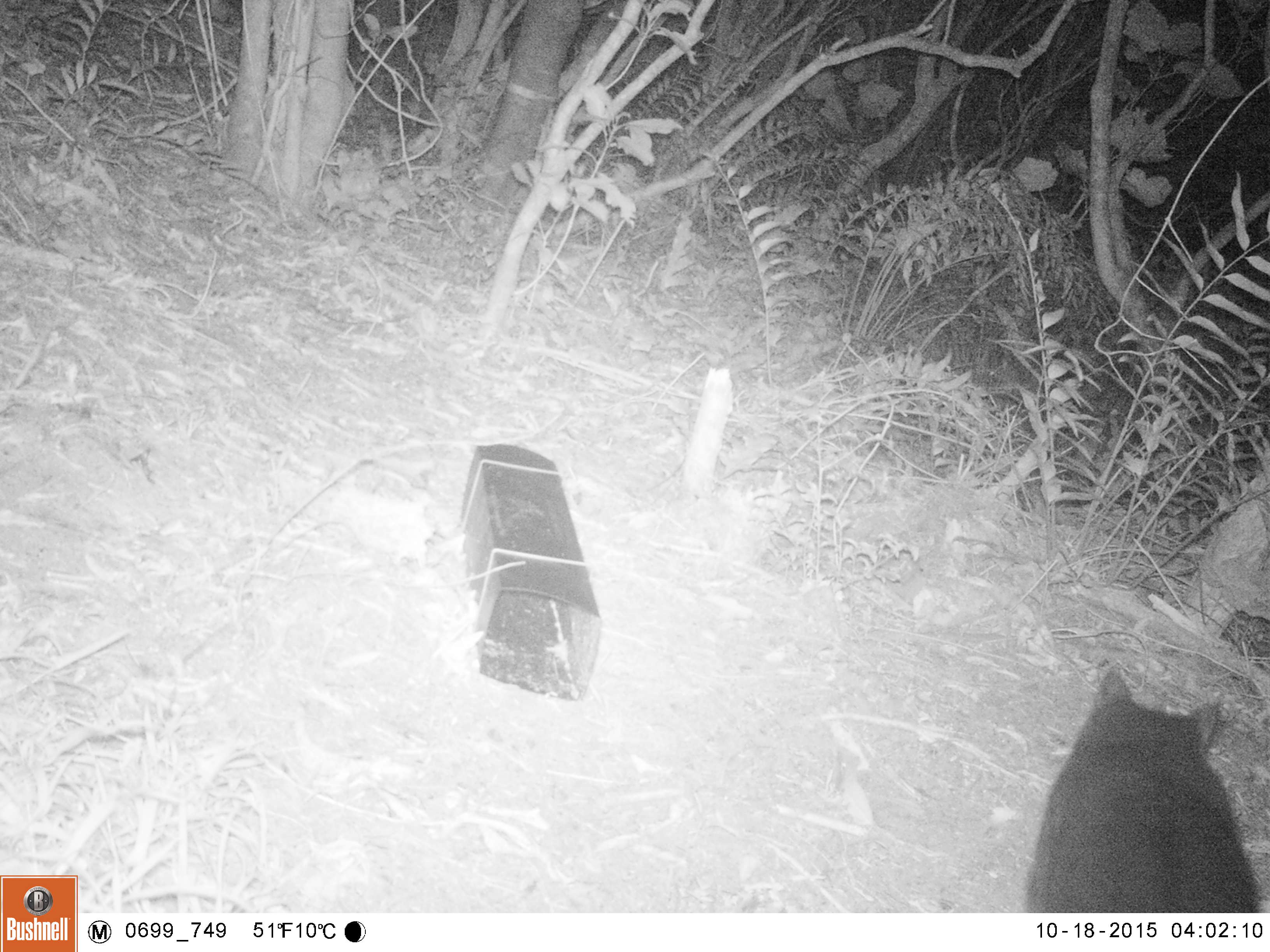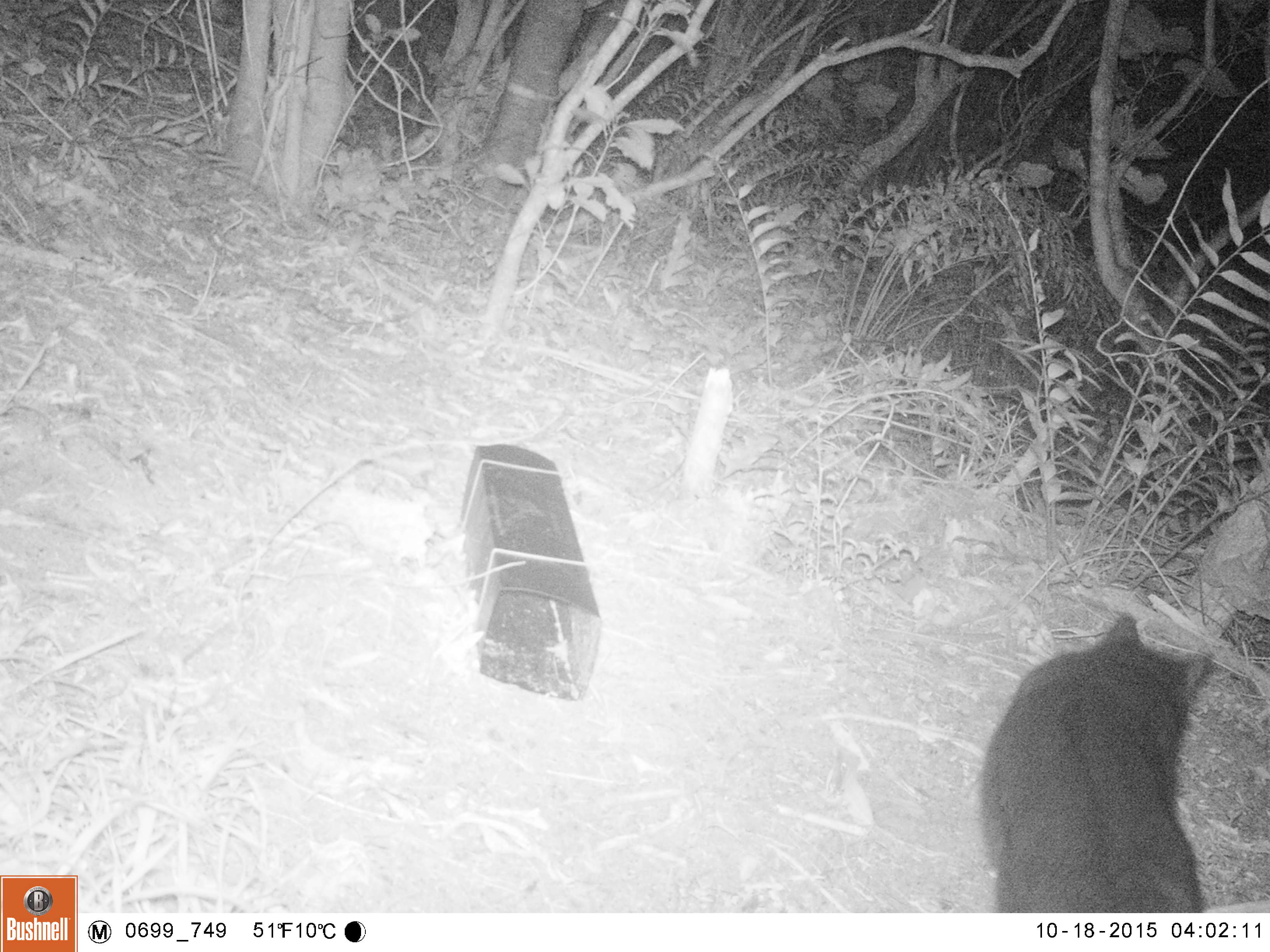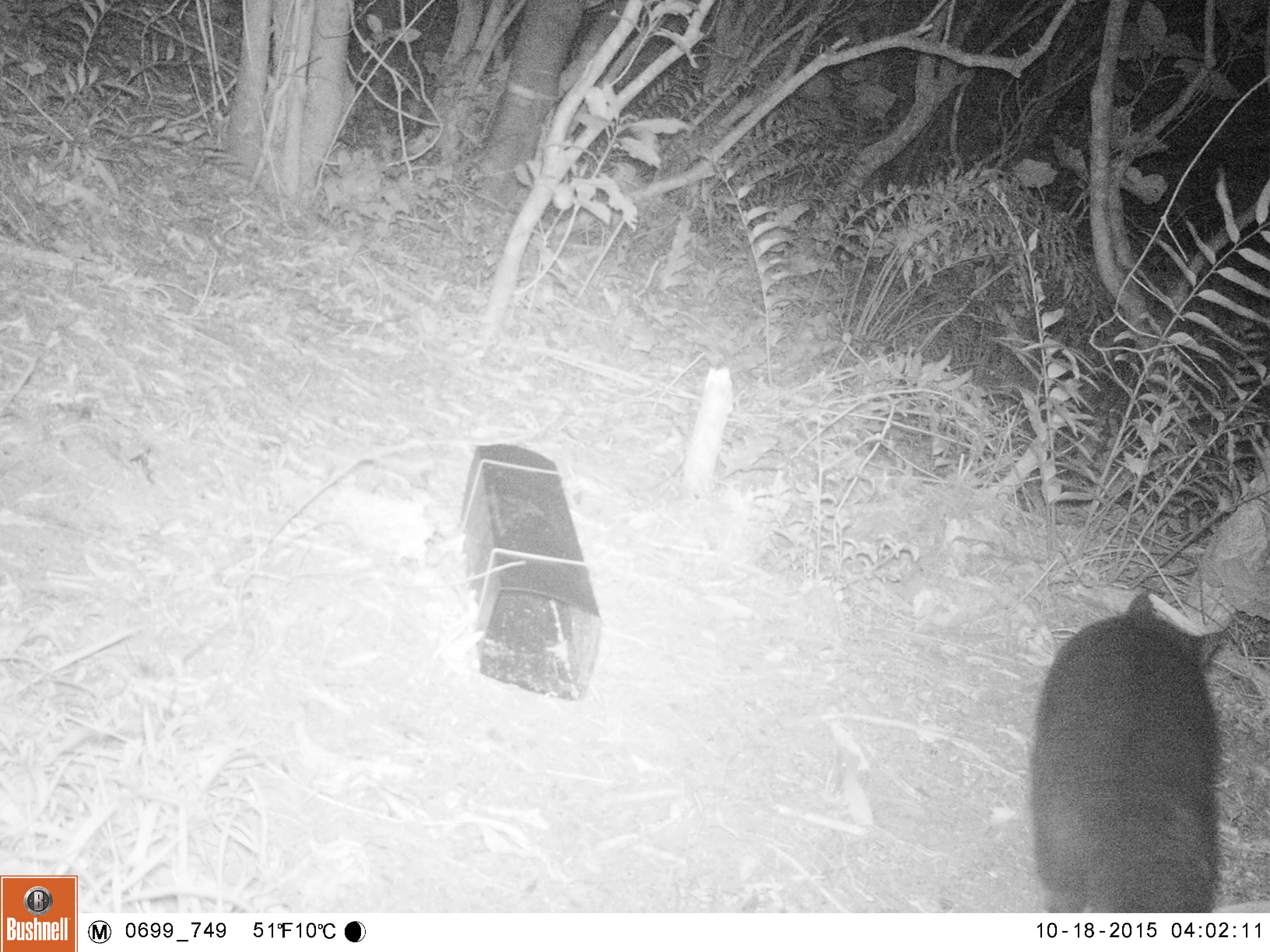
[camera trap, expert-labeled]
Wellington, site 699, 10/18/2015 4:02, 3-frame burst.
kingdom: Animalia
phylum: Chordata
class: Mammalia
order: Carnivora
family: Felidae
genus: Felis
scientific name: Felis catus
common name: cat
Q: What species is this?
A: Cat (Felis catus).